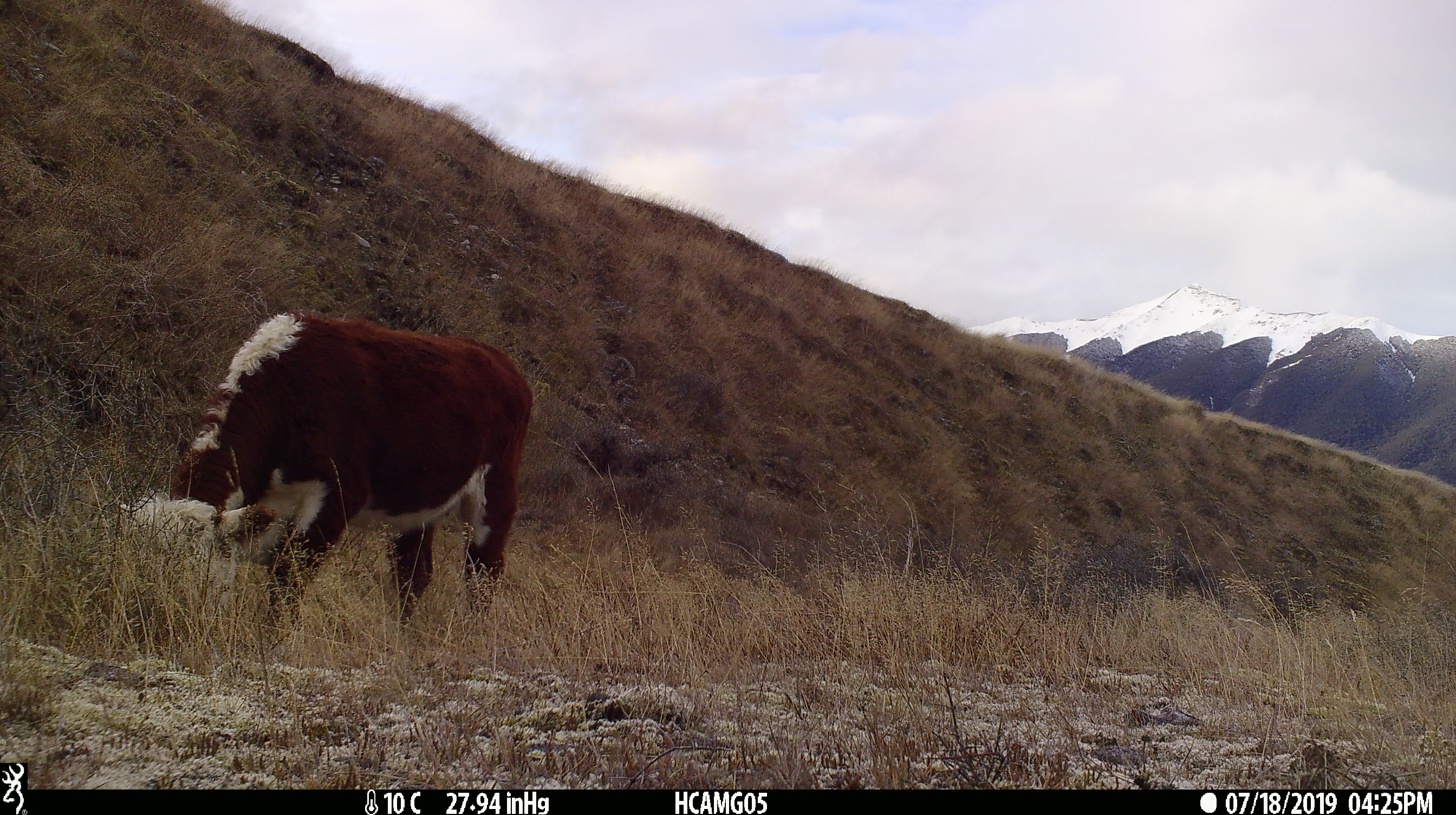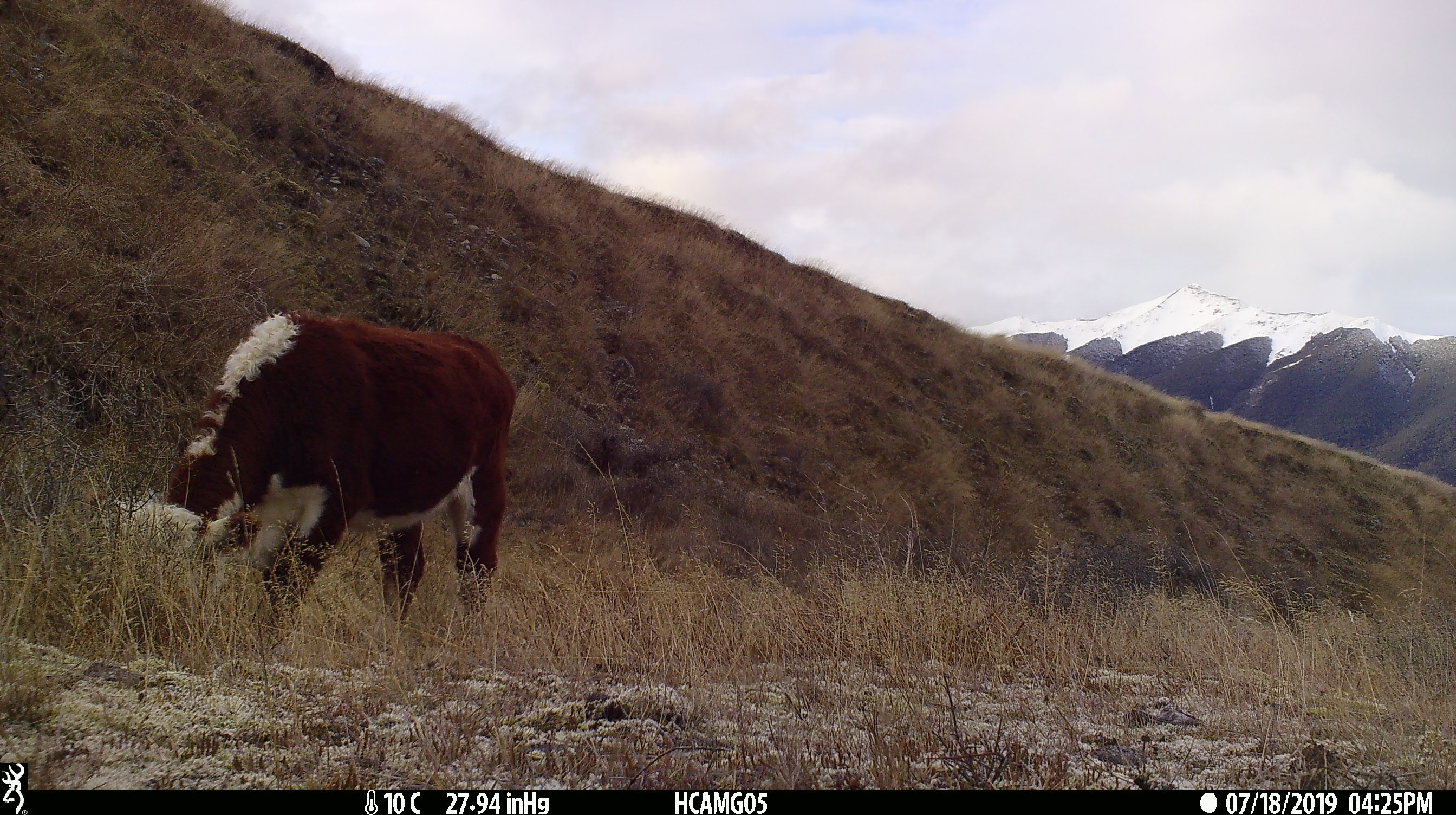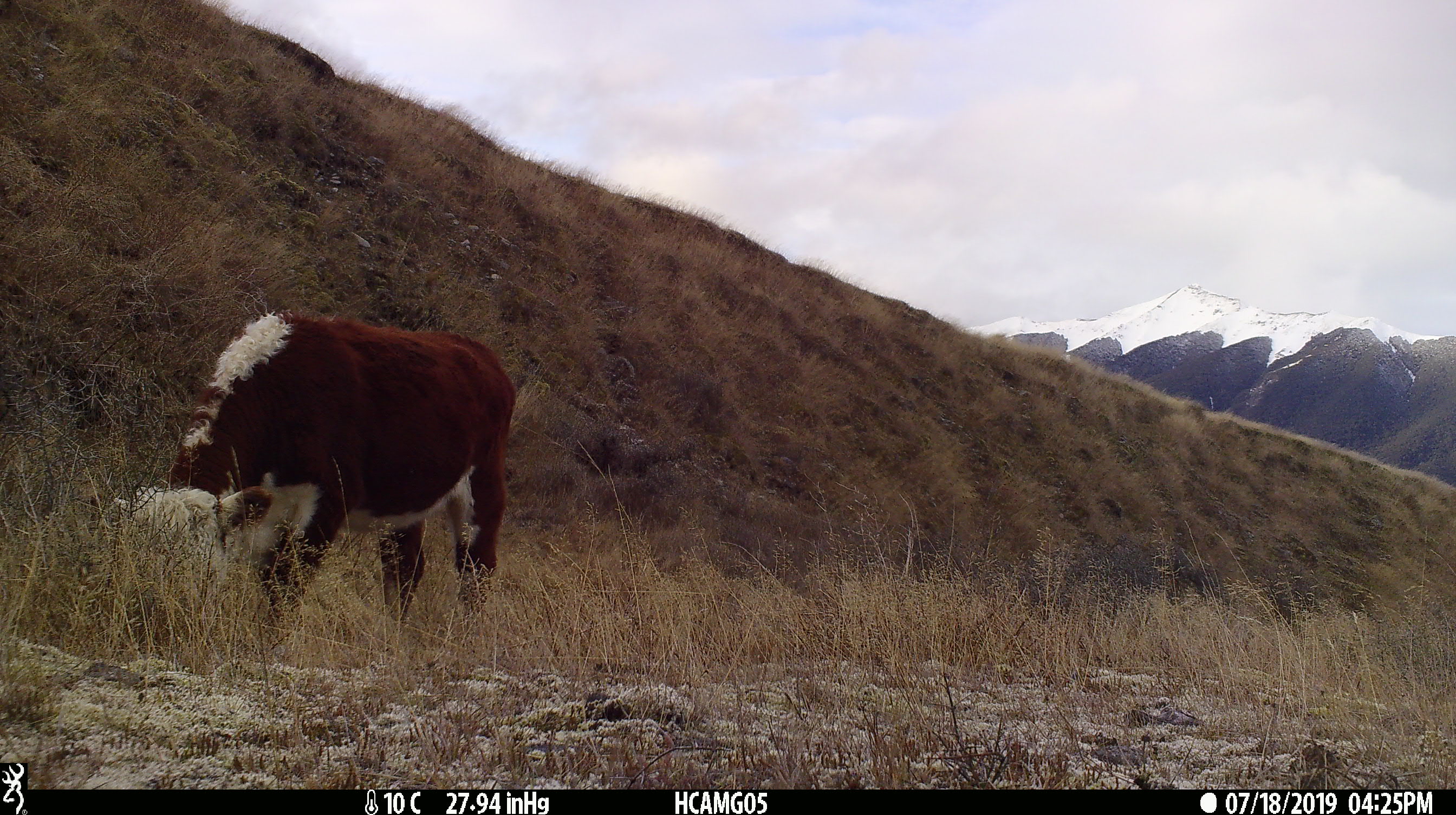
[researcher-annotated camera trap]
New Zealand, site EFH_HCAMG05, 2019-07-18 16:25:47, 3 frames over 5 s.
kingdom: Animalia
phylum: Chordata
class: Mammalia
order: Artiodactyla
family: Bovidae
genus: Bos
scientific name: Bos taurus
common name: domestic cow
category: cow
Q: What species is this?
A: Cow (domestic cow) (Bos taurus).